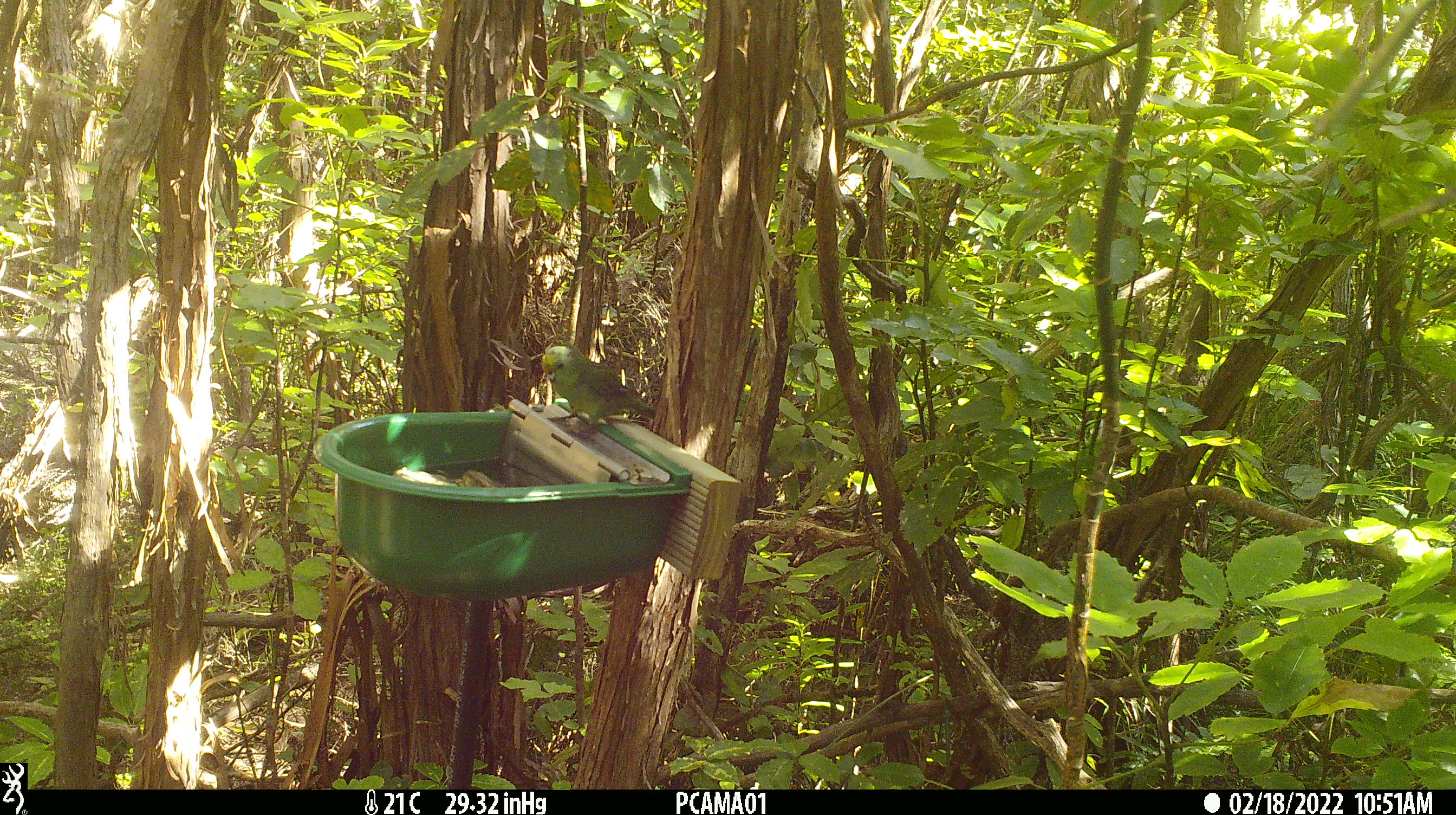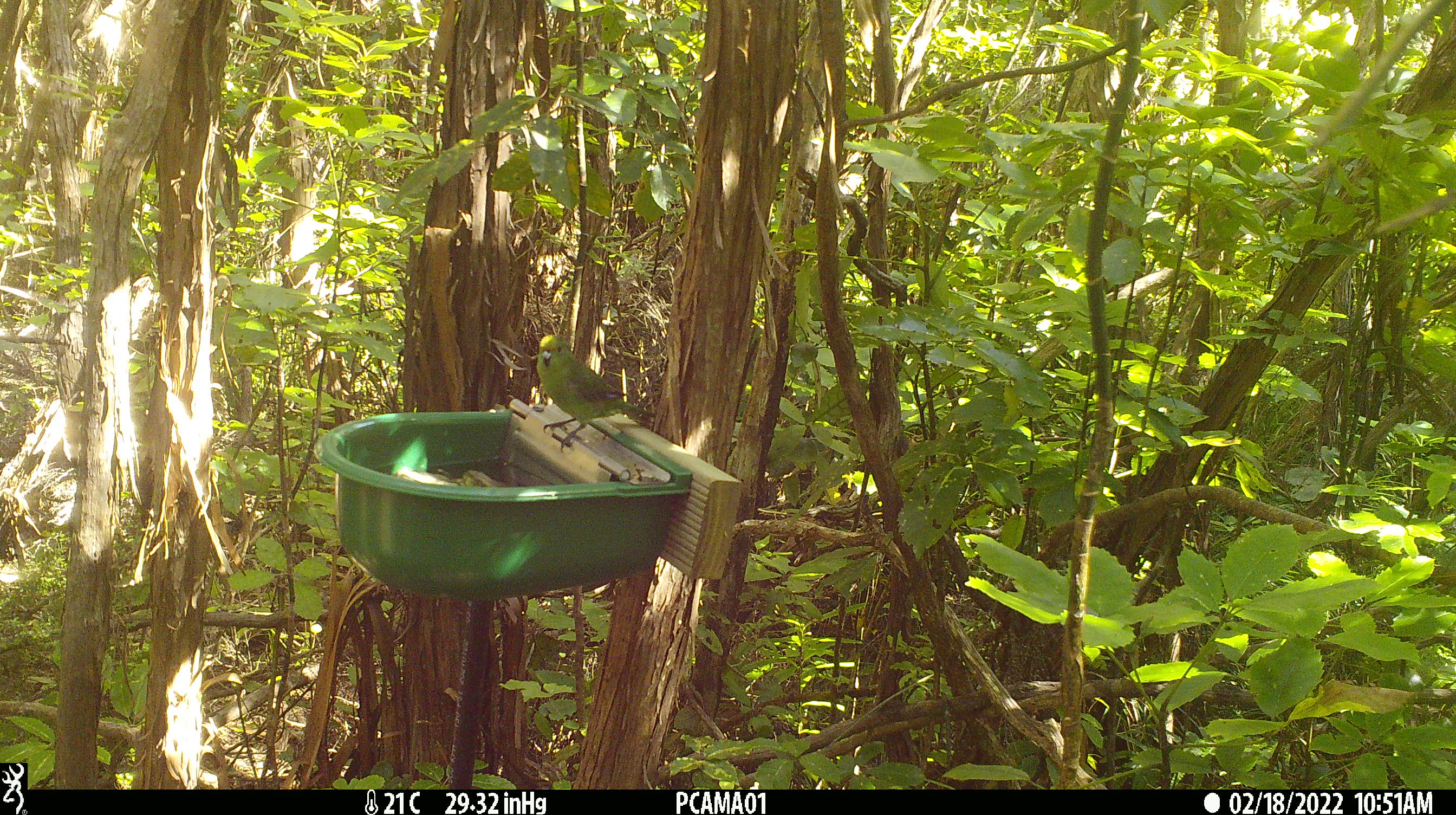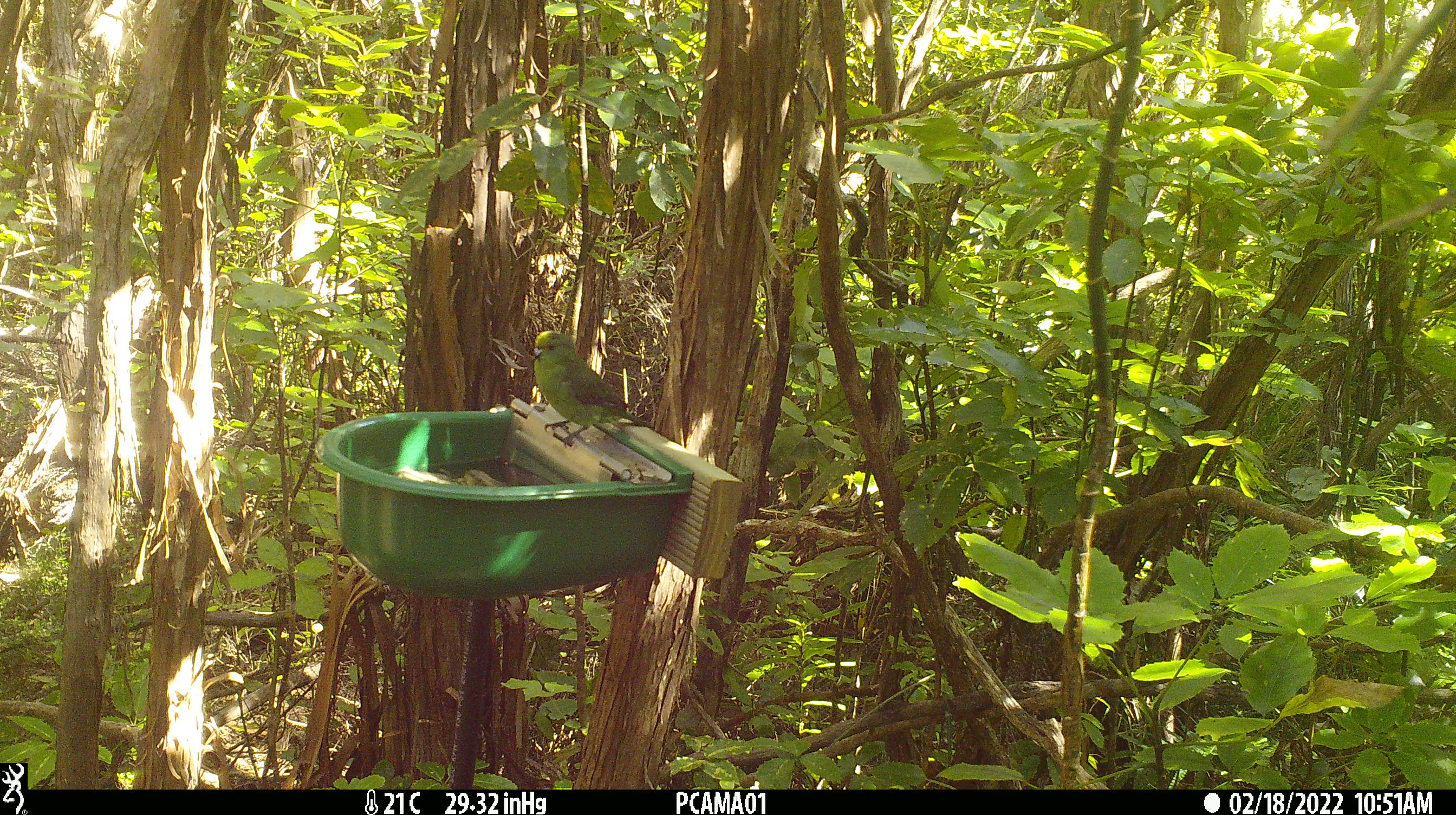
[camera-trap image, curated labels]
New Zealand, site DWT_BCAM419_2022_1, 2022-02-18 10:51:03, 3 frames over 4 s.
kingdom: Animalia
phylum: Chordata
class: Aves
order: Psittaciformes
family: Psittaculidae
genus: Cyanoramphus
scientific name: Cyanoramphus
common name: parakeet